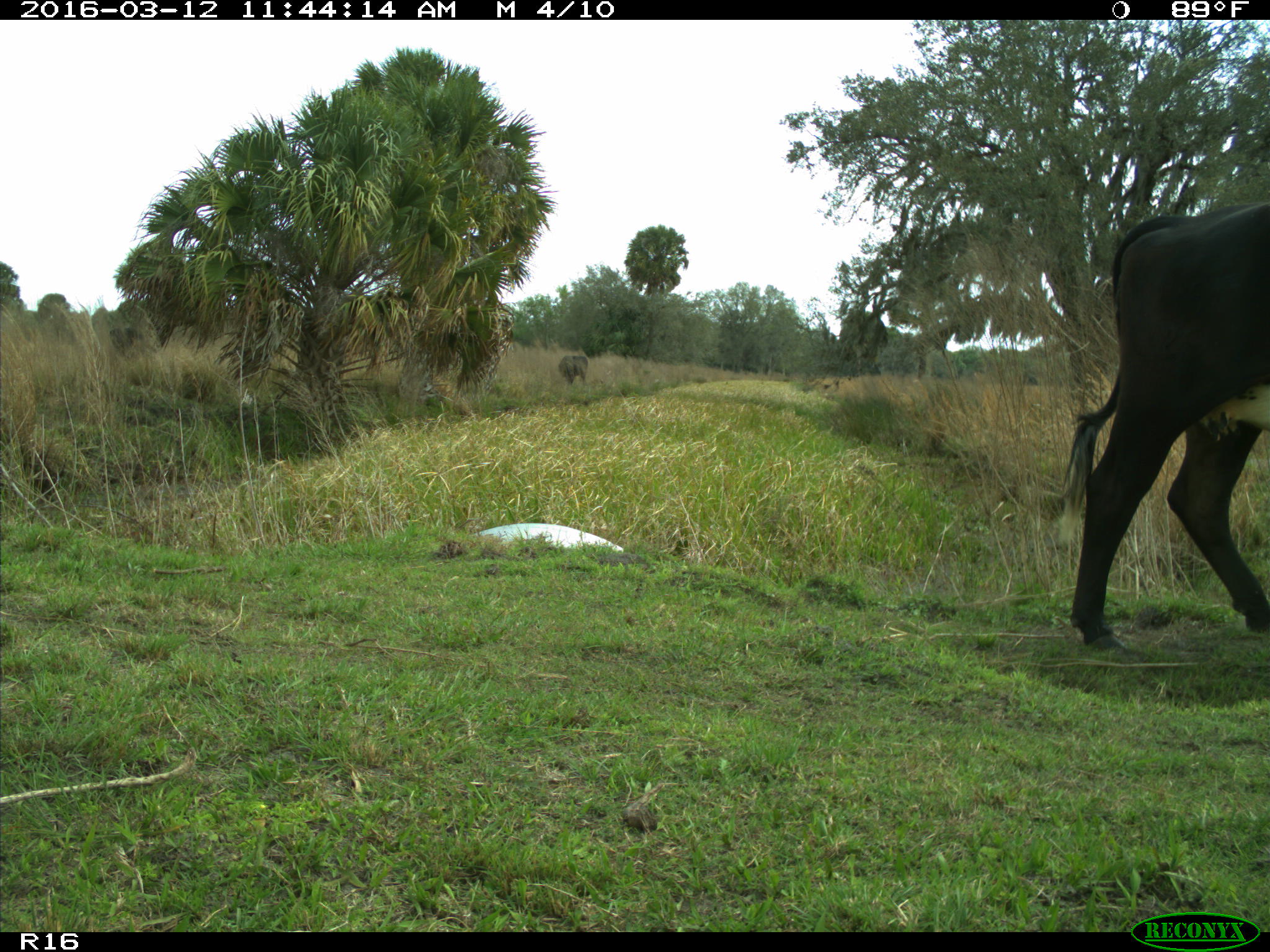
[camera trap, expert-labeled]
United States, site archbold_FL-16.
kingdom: Animalia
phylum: Chordata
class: Mammalia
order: Artiodactyla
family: Bovidae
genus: Bos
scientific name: Bos taurus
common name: domestic cow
Bos taurus (domestic cow).